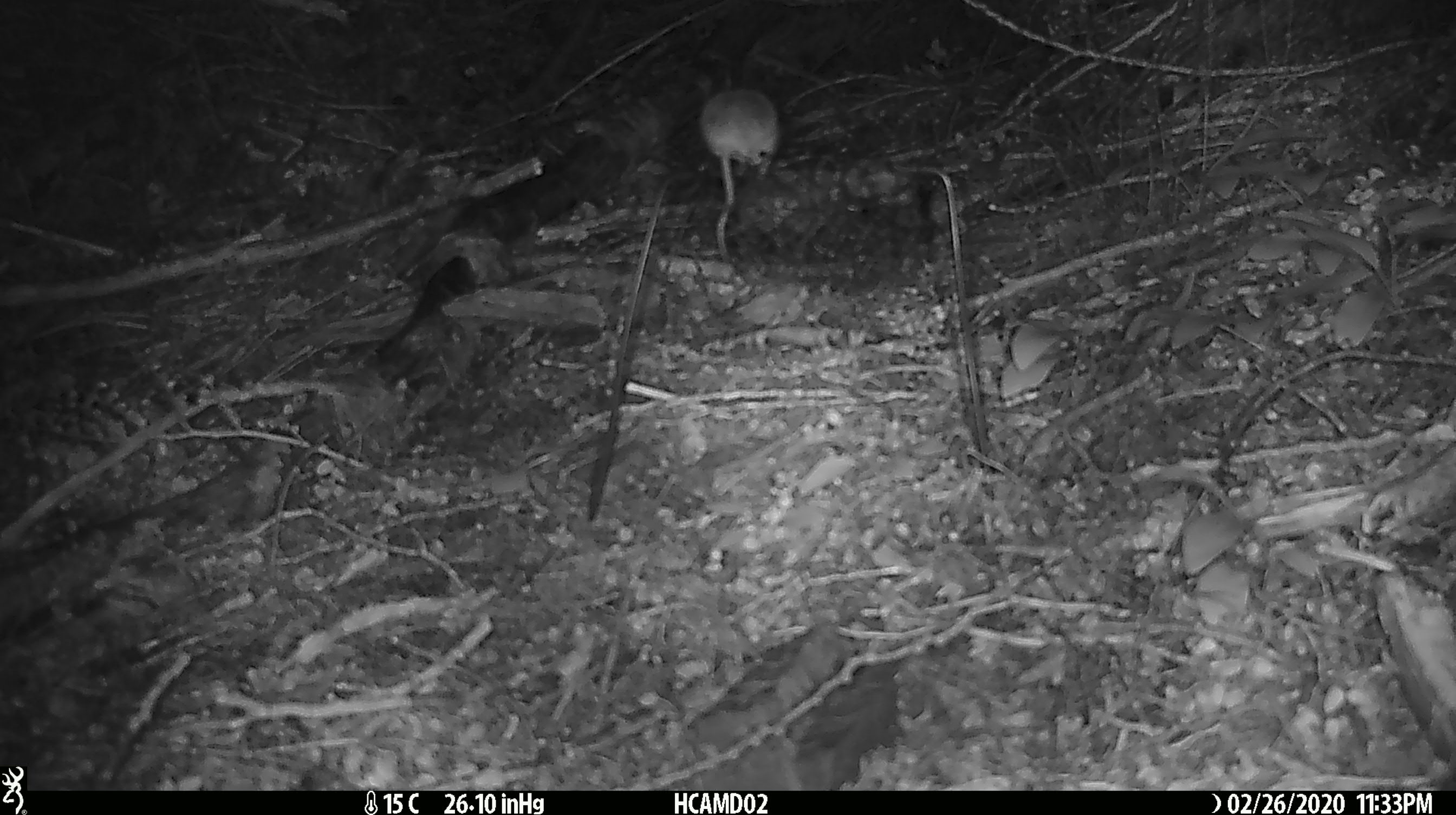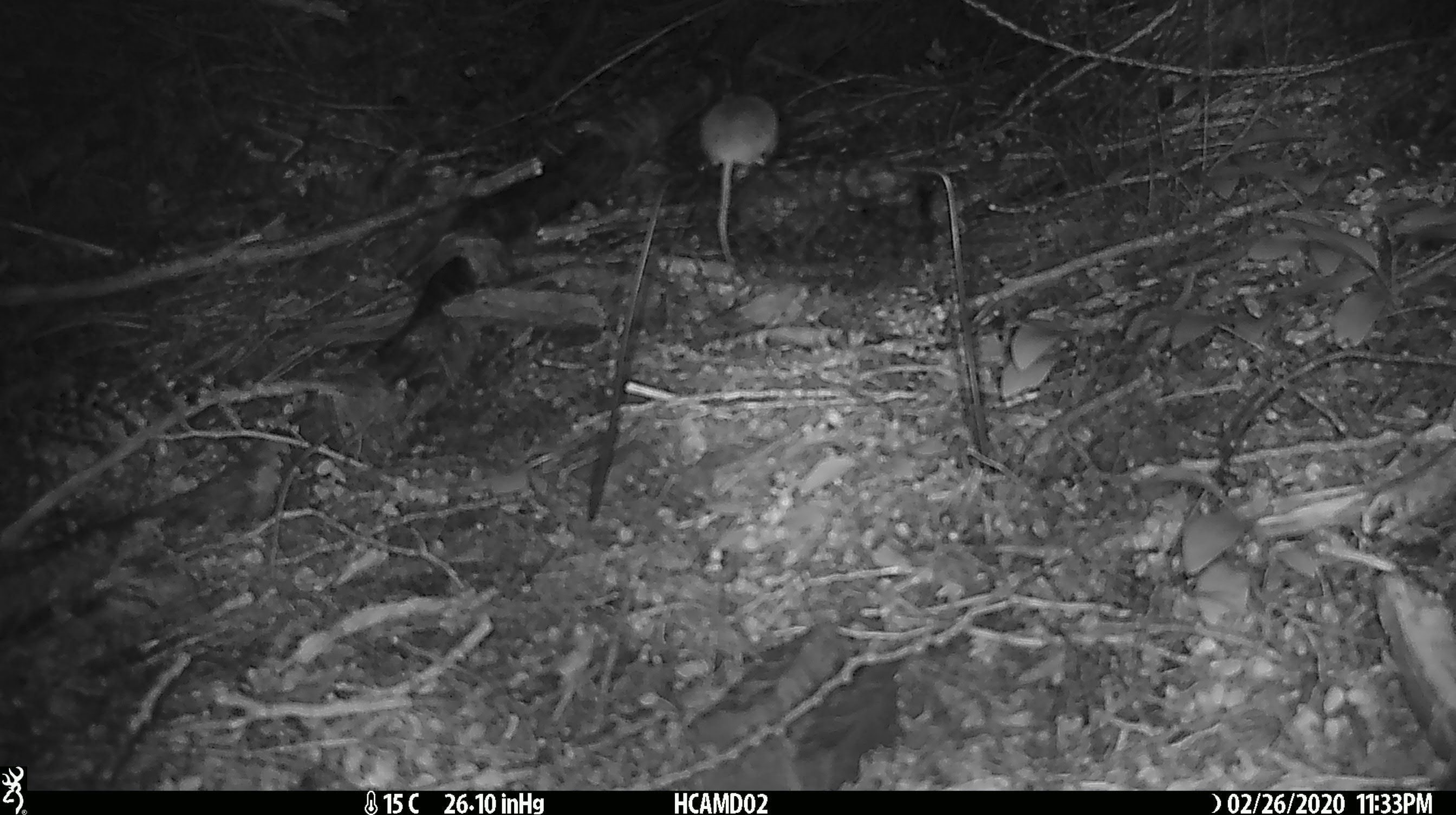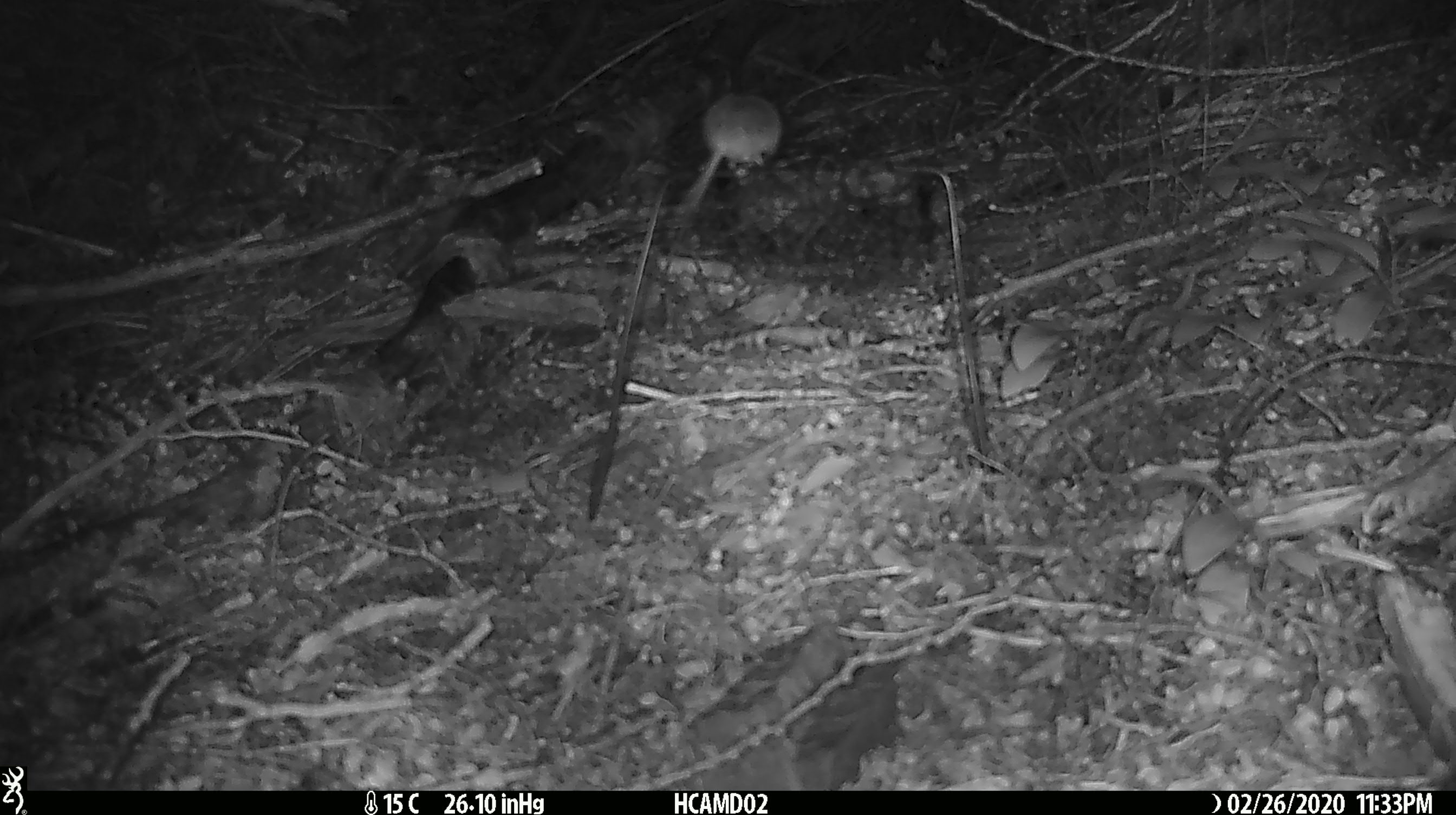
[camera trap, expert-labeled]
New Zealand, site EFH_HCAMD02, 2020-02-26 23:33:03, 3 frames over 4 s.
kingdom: Animalia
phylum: Chordata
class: Mammalia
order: Rodentia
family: Muridae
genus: Mus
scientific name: Mus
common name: mouse